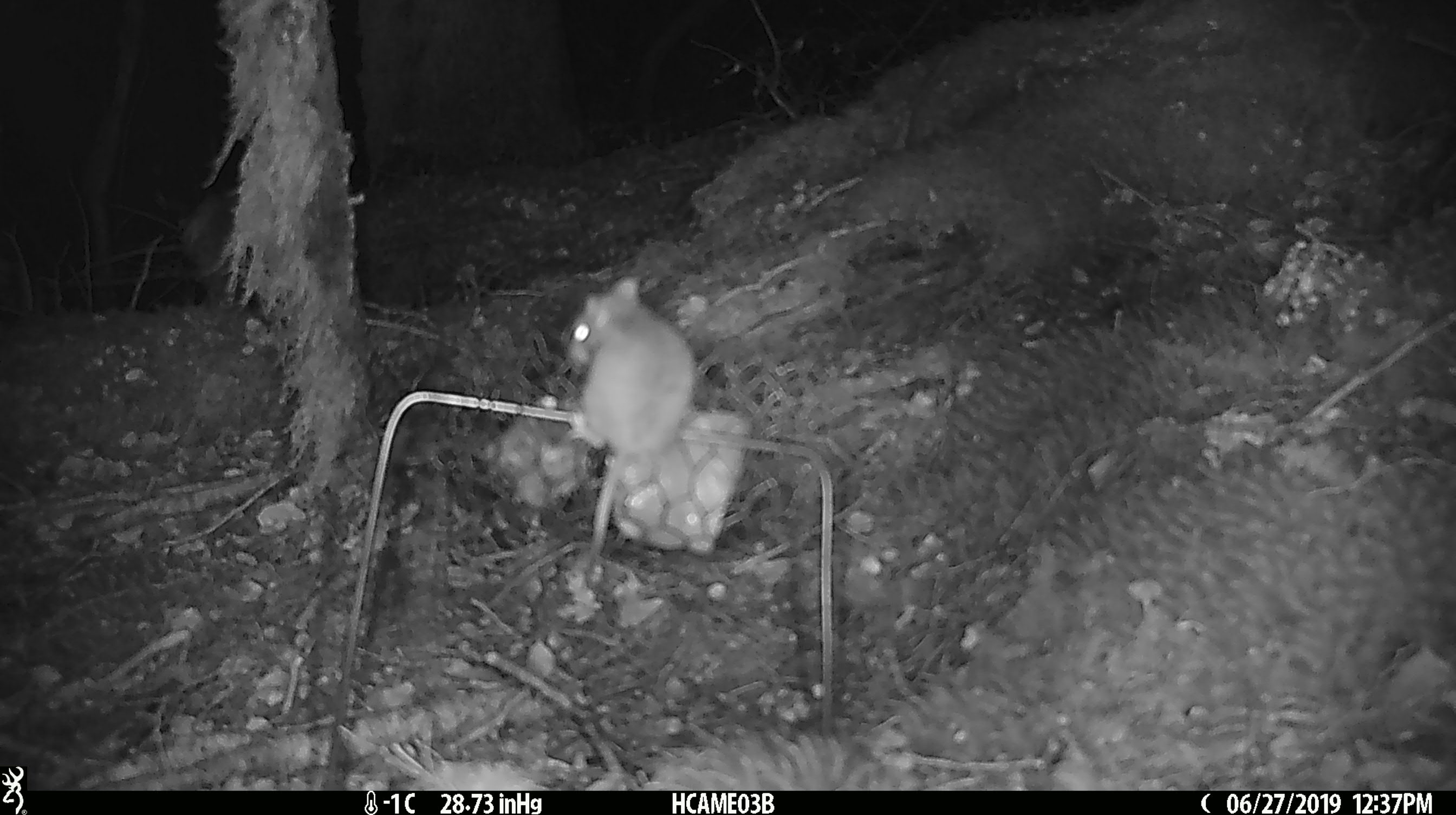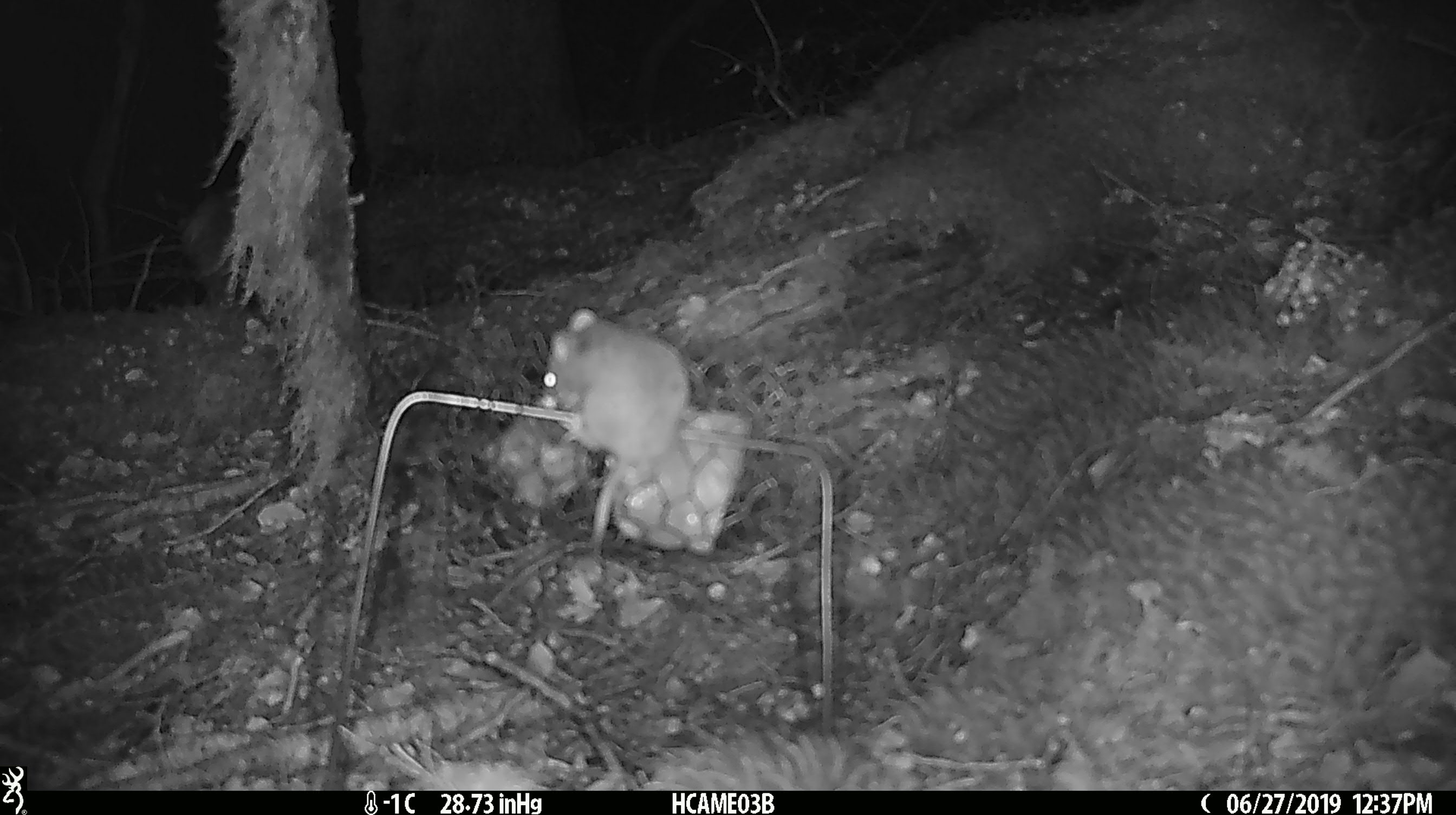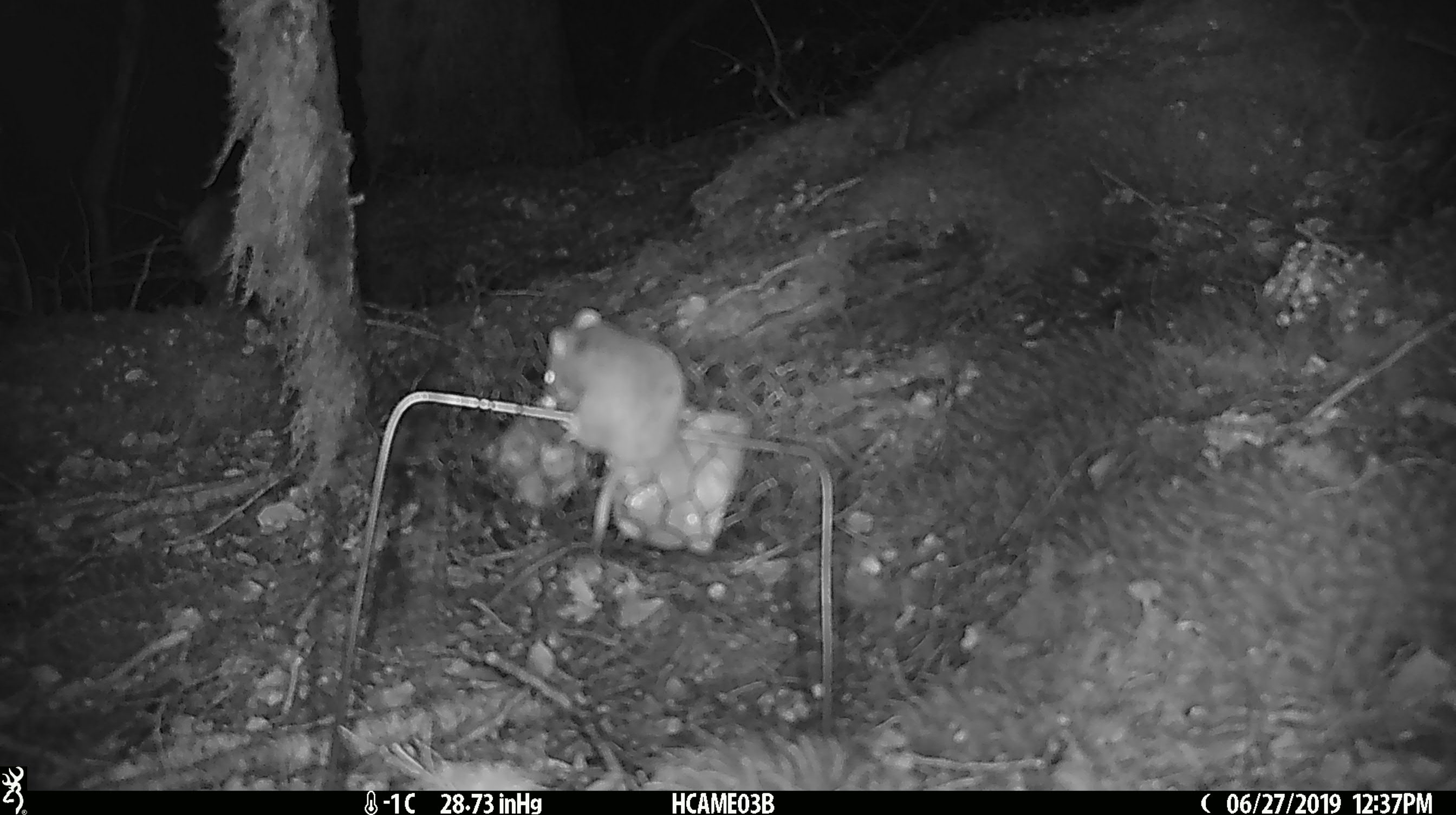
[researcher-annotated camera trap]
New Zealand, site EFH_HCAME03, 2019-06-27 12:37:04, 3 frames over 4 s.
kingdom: Animalia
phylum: Chordata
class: Mammalia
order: Rodentia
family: Muridae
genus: Mus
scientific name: Mus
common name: mouse